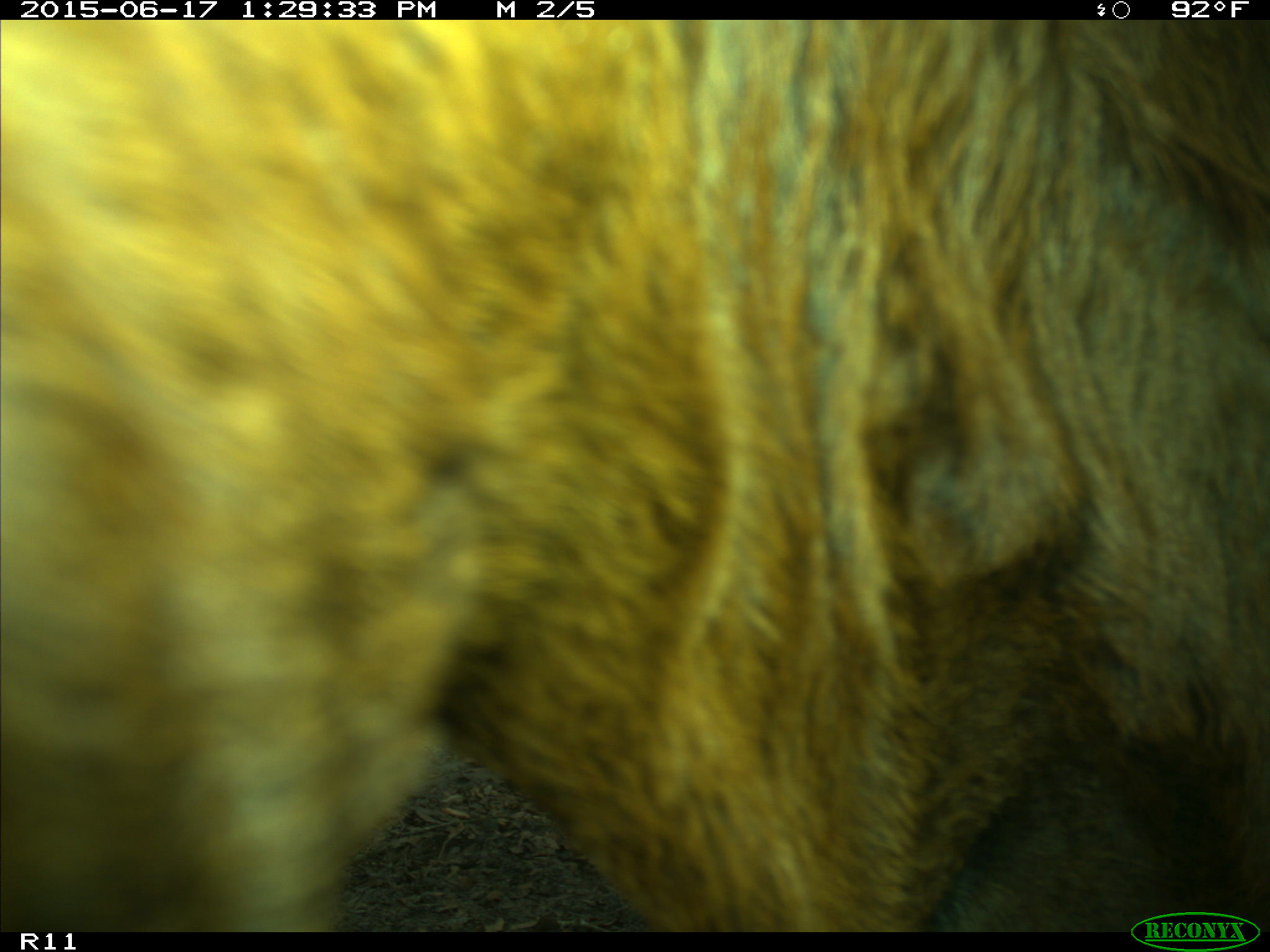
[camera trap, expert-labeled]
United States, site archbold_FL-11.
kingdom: Animalia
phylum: Chordata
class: Mammalia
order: Artiodactyla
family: Bovidae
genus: Bos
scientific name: Bos taurus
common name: domestic cow